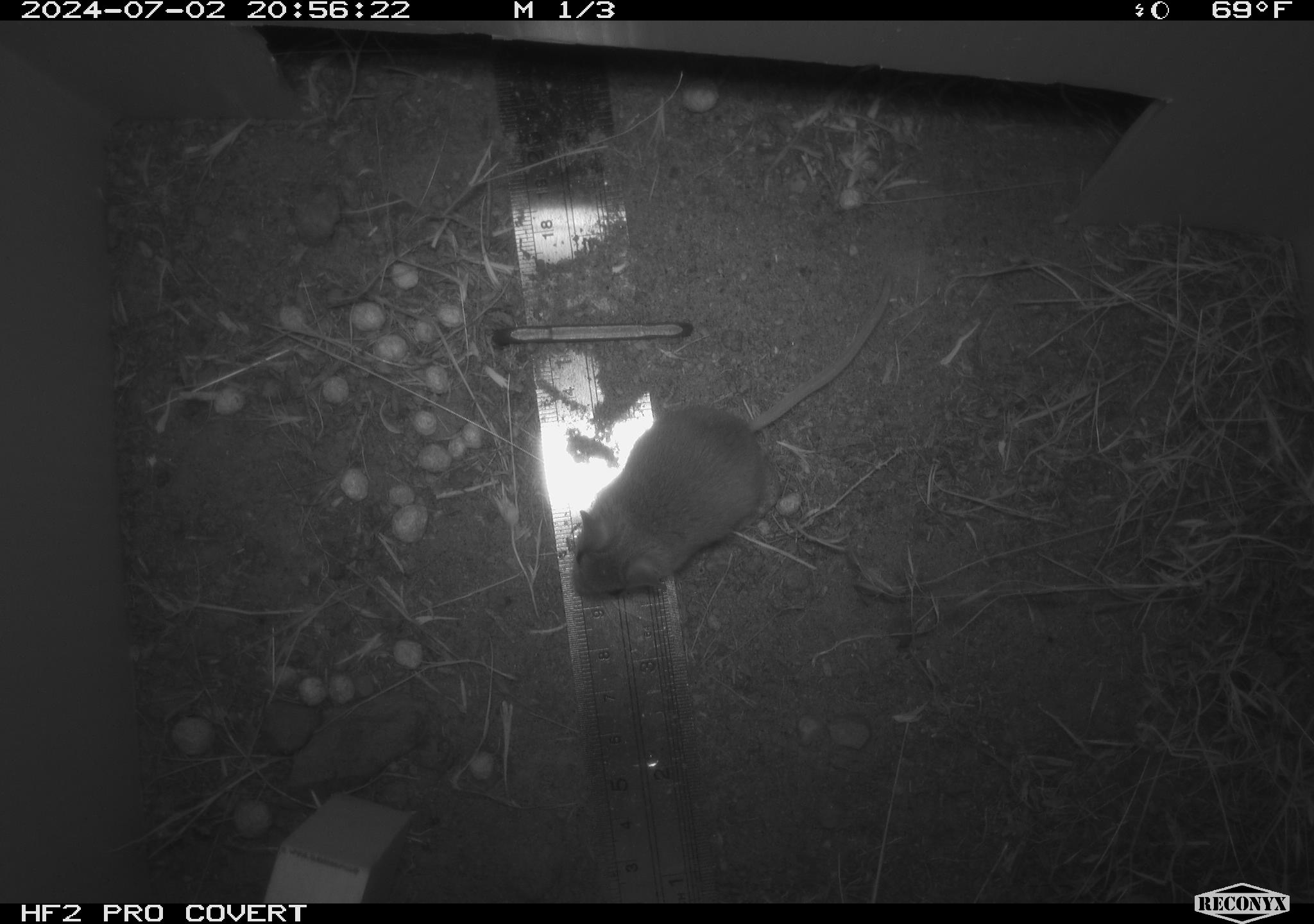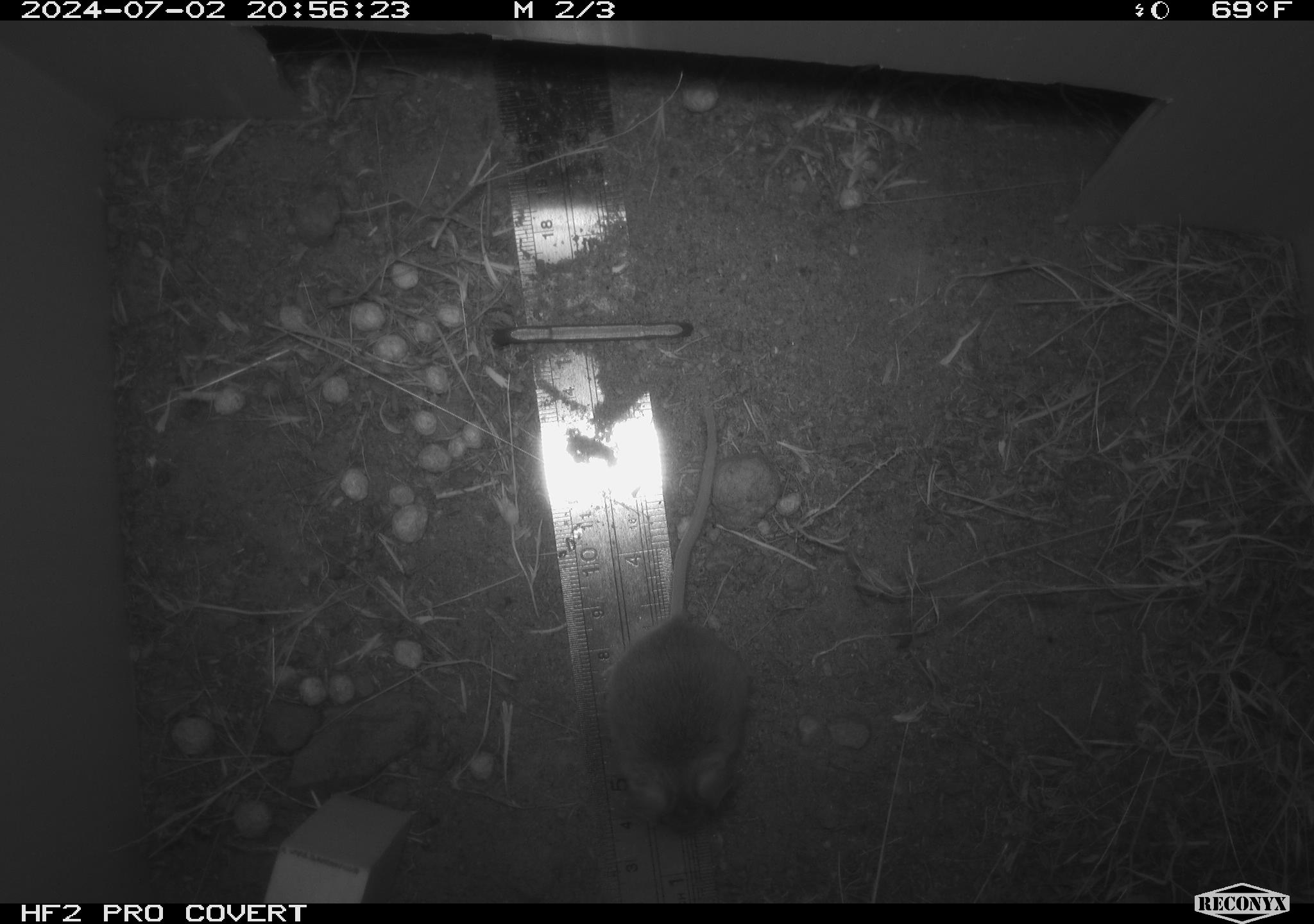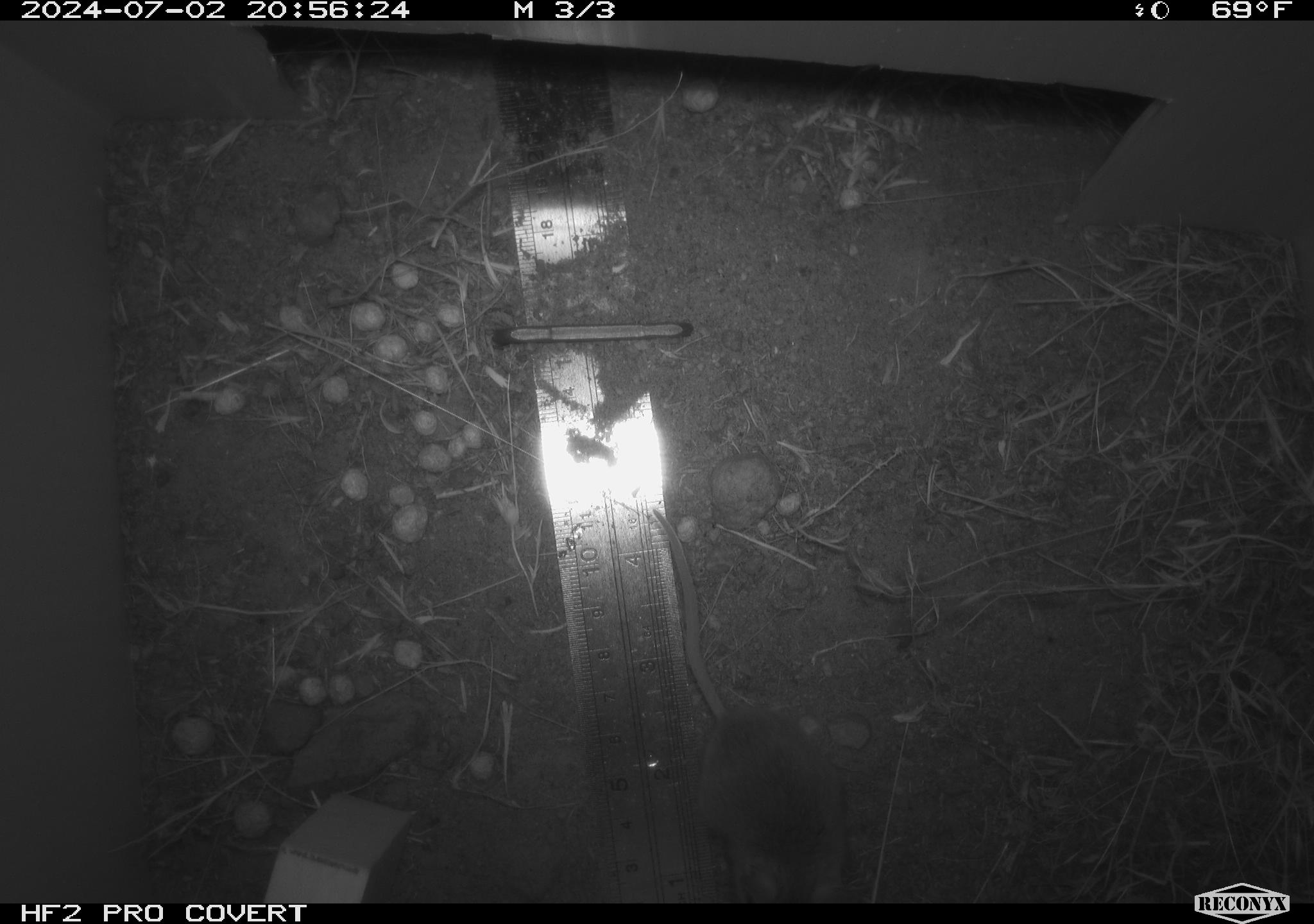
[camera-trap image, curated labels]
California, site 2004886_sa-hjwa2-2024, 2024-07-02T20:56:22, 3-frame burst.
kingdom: Animalia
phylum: Chordata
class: Mammalia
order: Rodentia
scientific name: Rodentia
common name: rodent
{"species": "rodent (Rodentia)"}